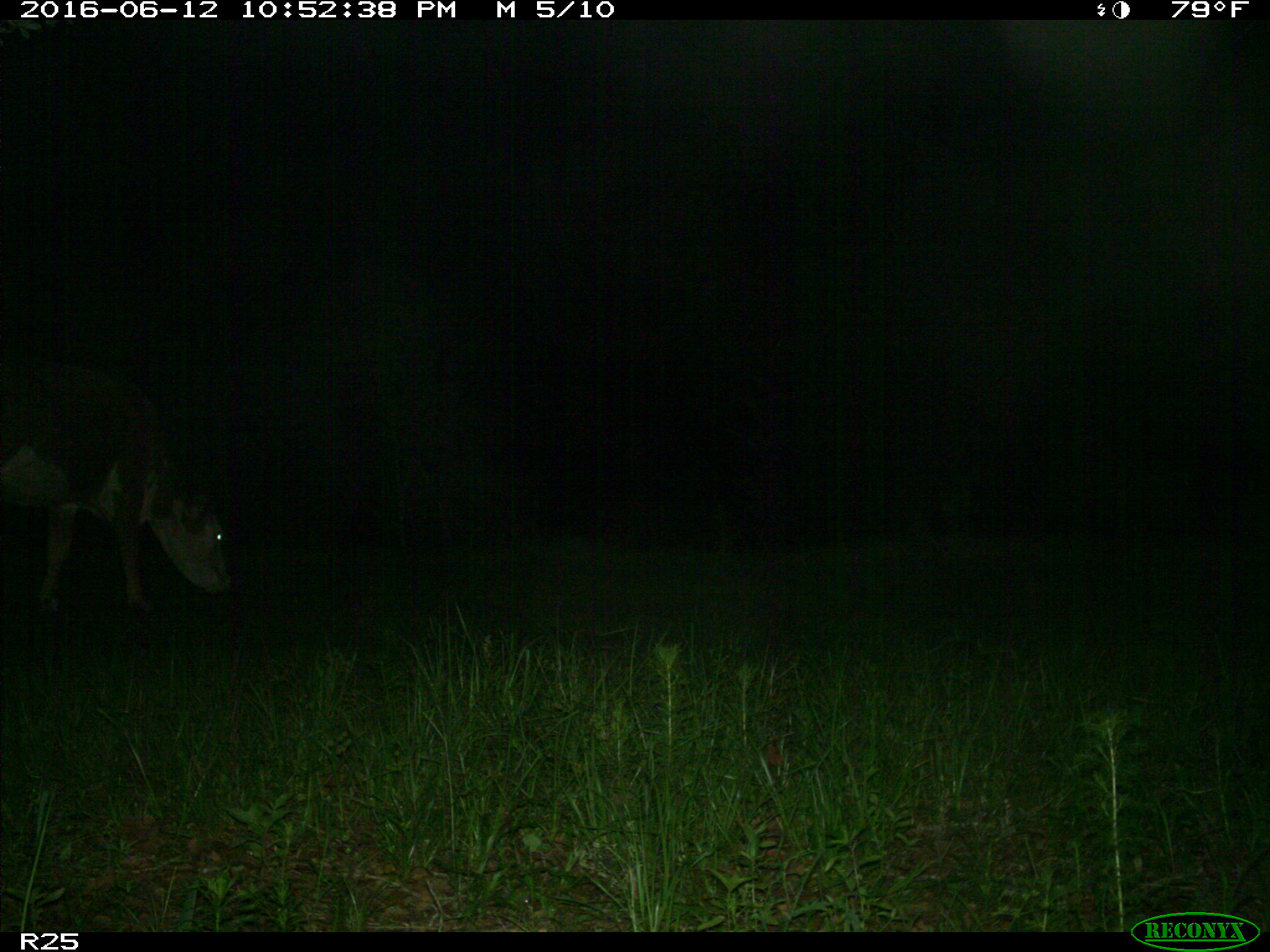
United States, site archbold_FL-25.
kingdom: Animalia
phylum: Chordata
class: Mammalia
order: Artiodactyla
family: Bovidae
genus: Bos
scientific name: Bos taurus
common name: domestic cow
Bos taurus (domestic cow).